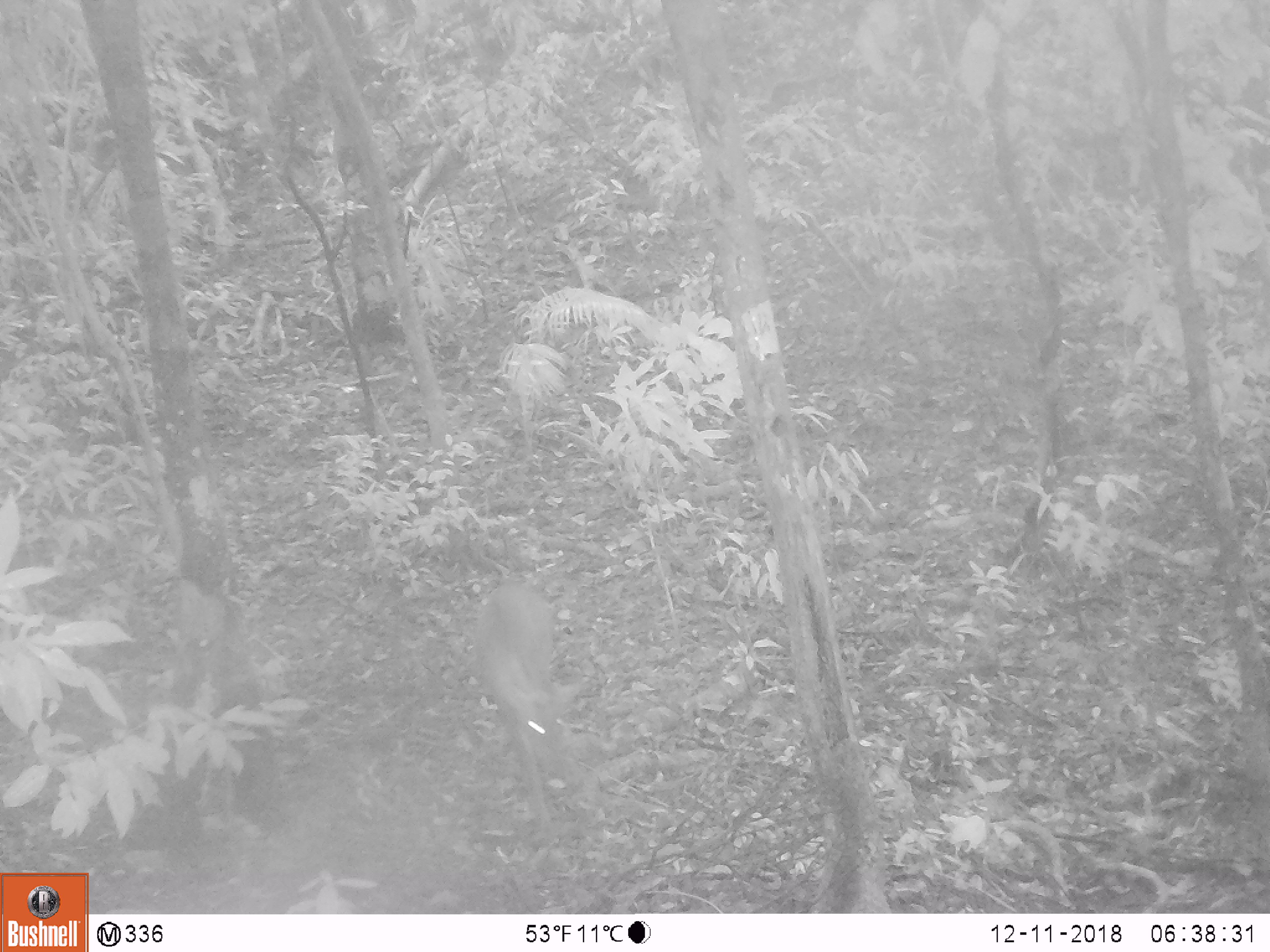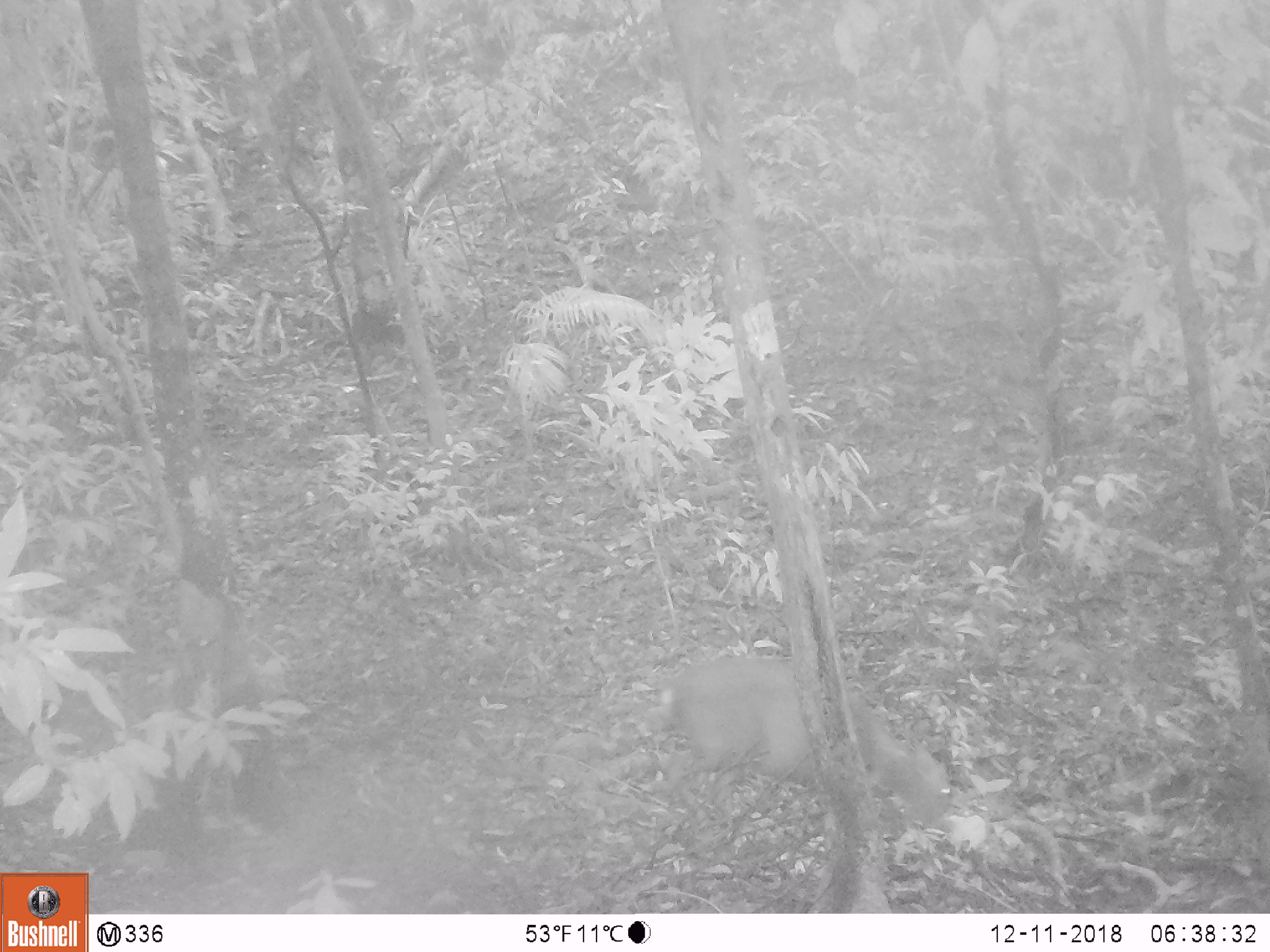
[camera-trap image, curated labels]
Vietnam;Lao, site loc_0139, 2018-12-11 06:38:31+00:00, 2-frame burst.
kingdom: Animalia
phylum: Chordata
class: Mammalia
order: Artiodactyla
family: Cervidae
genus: Muntiacus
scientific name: Muntiacus rooseveltorum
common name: roosevelt's muntjac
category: roosevelts muntjac group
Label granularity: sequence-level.